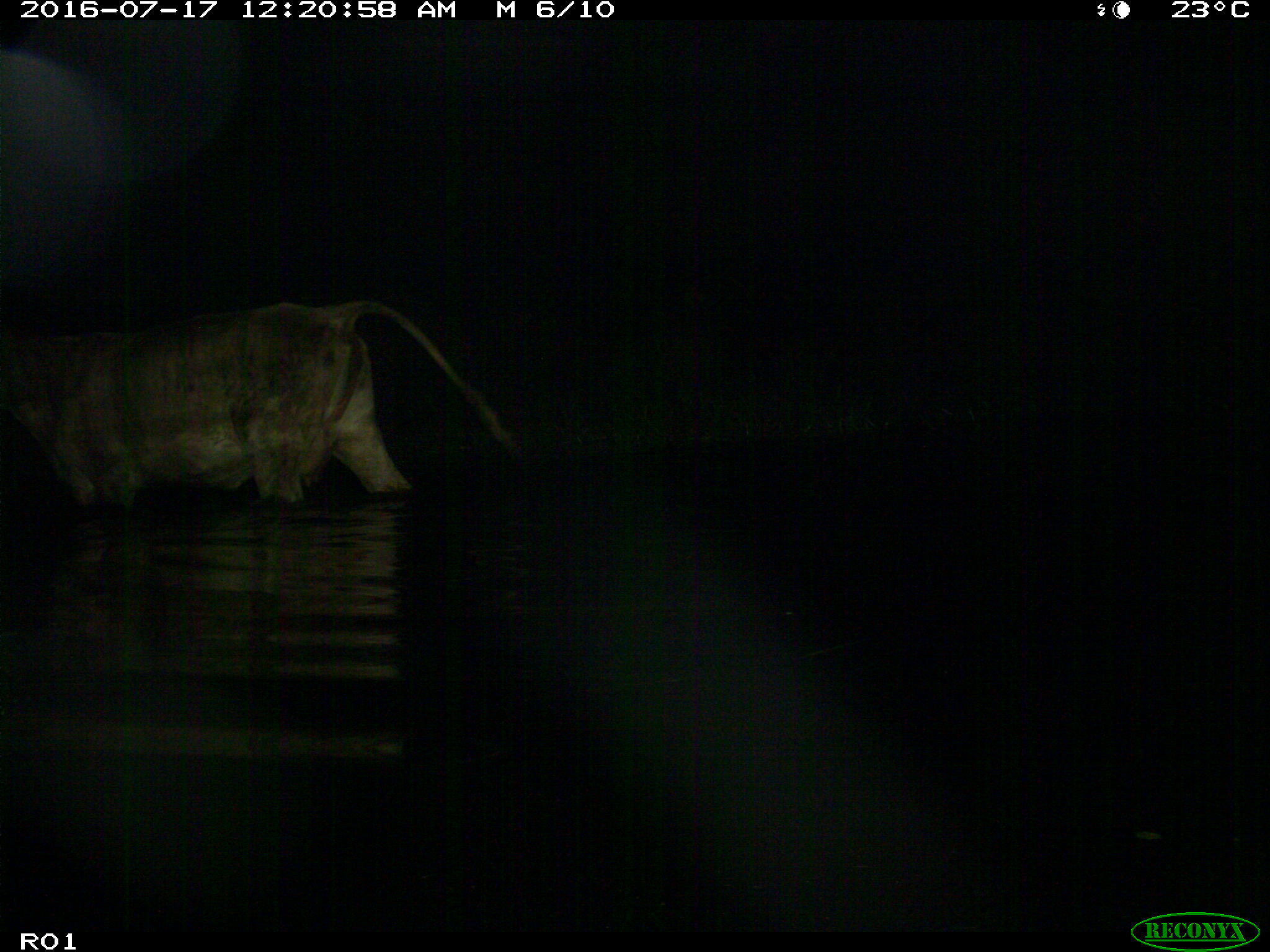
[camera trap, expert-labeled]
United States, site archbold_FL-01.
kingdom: Animalia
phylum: Chordata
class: Mammalia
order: Artiodactyla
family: Bovidae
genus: Bos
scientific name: Bos taurus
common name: domestic cow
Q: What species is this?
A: Bos taurus (domestic cow).